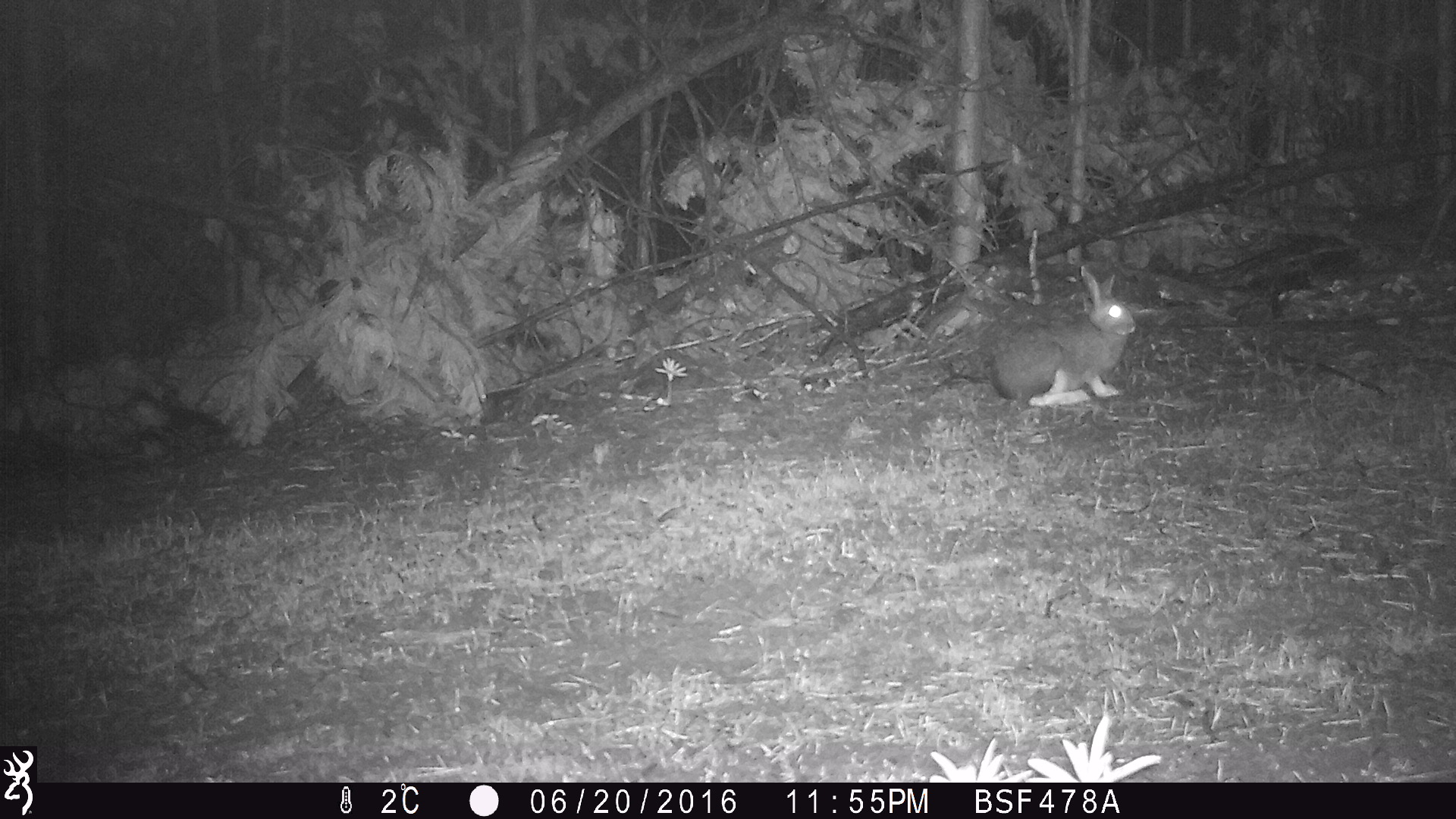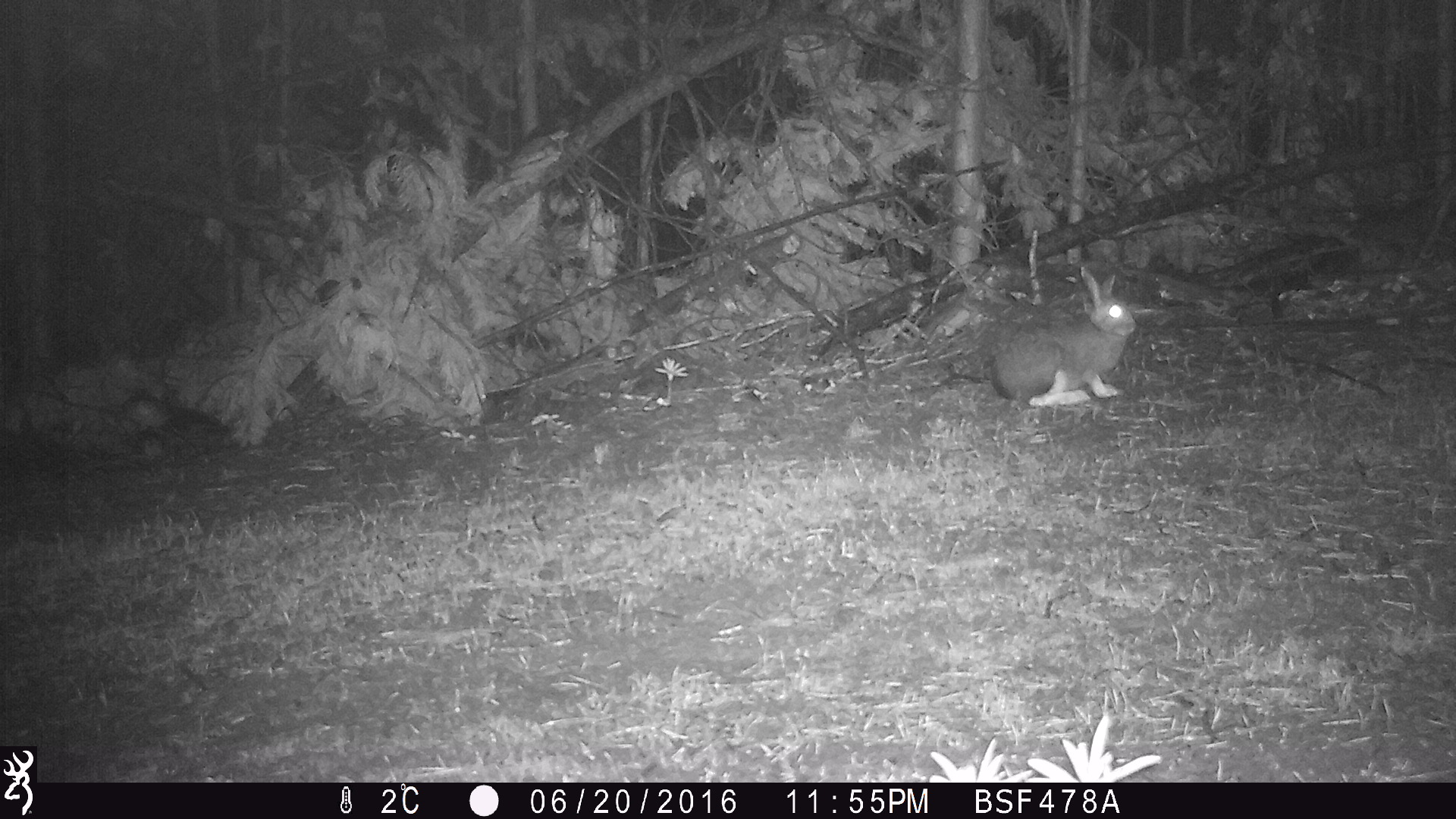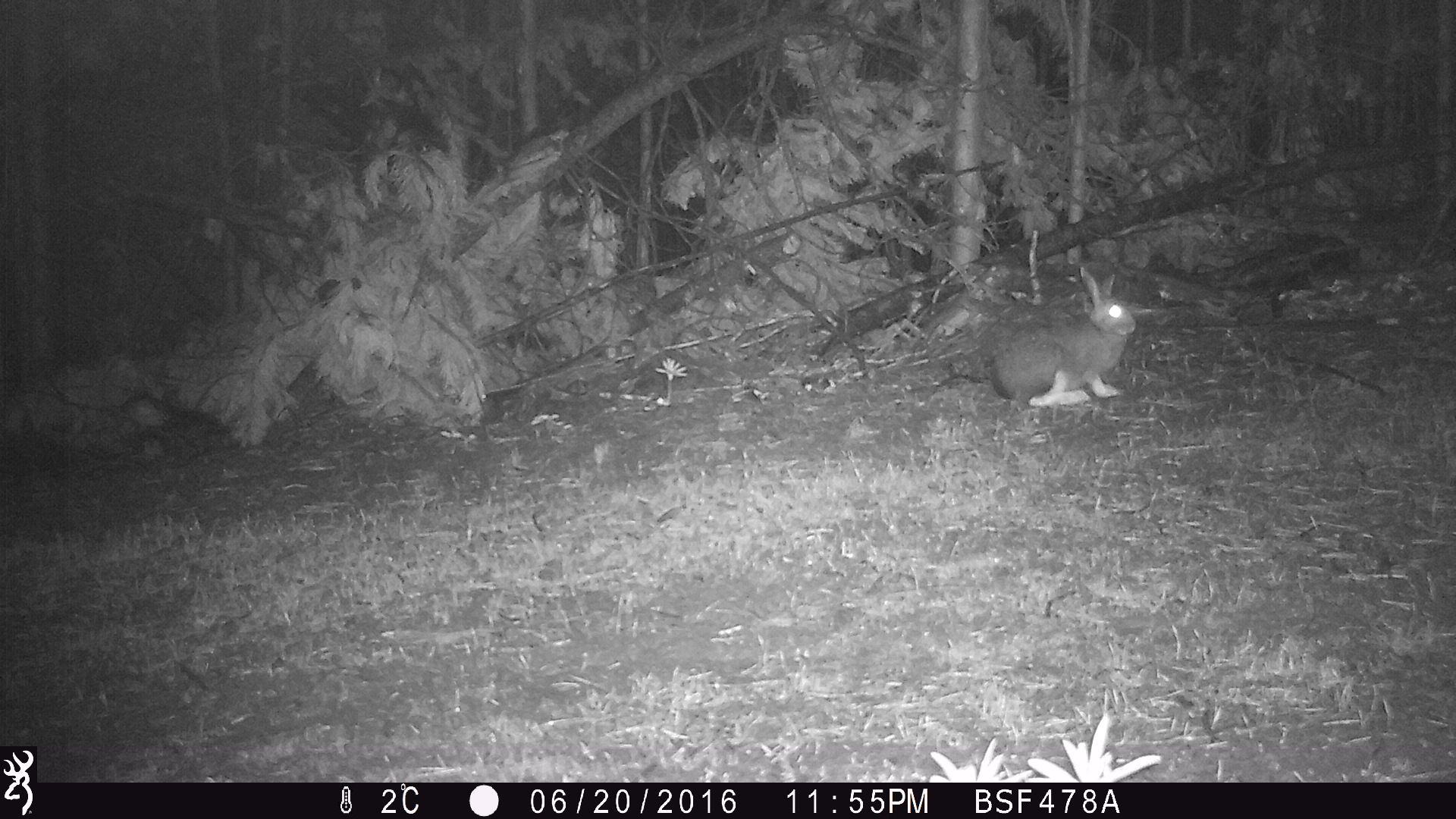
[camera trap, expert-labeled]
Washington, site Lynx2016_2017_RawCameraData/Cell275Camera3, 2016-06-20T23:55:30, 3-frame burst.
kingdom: Animalia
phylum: Chordata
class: Mammalia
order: Lagomorpha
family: Leporidae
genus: Lepus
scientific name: Lepus americanus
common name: snowshoe hare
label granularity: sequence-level